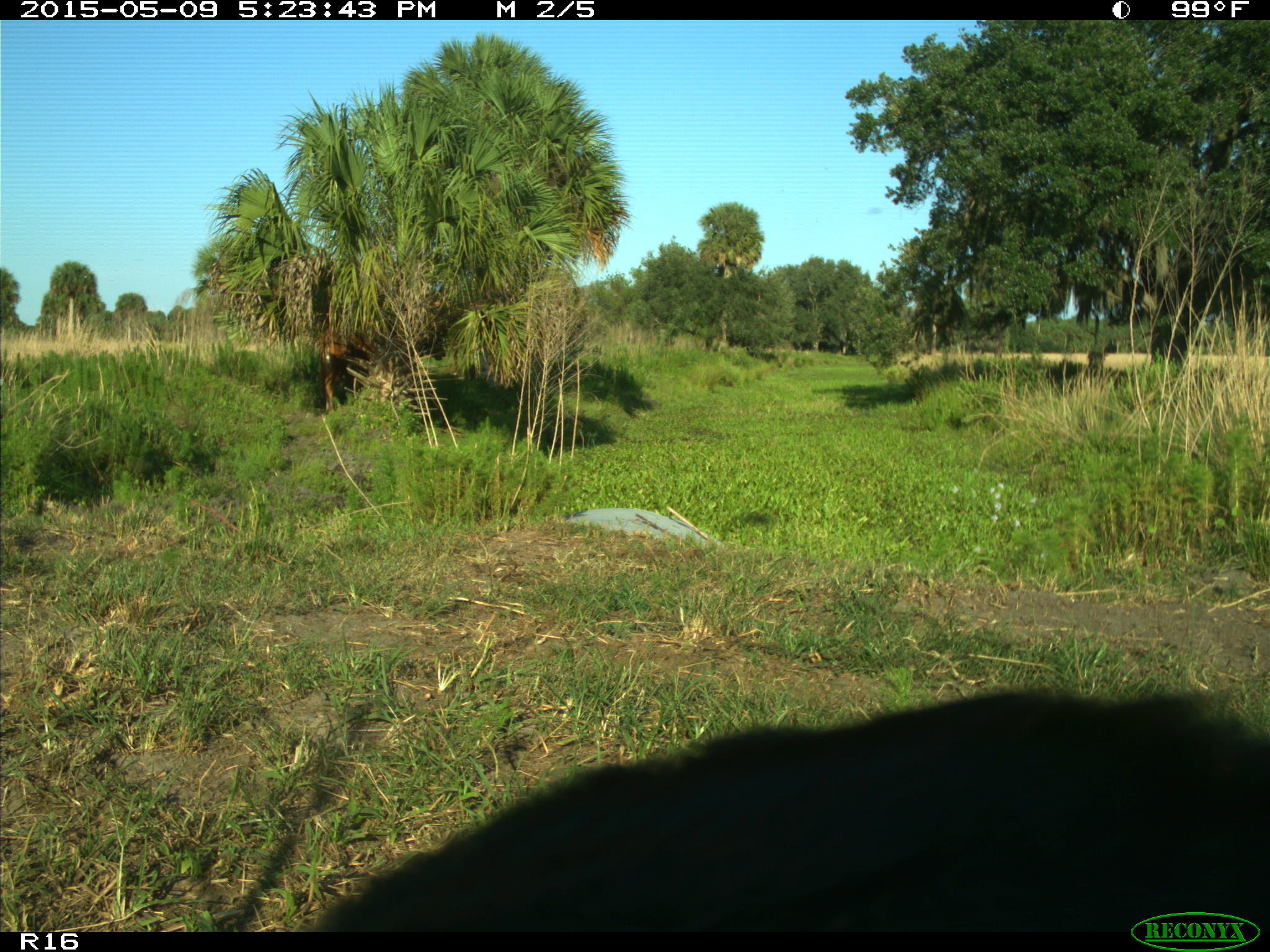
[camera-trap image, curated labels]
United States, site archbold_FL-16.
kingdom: Animalia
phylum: Chordata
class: Mammalia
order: Artiodactyla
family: Suidae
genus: Sus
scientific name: Sus scrofa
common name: wild boar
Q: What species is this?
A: Sus scrofa (wild boar).